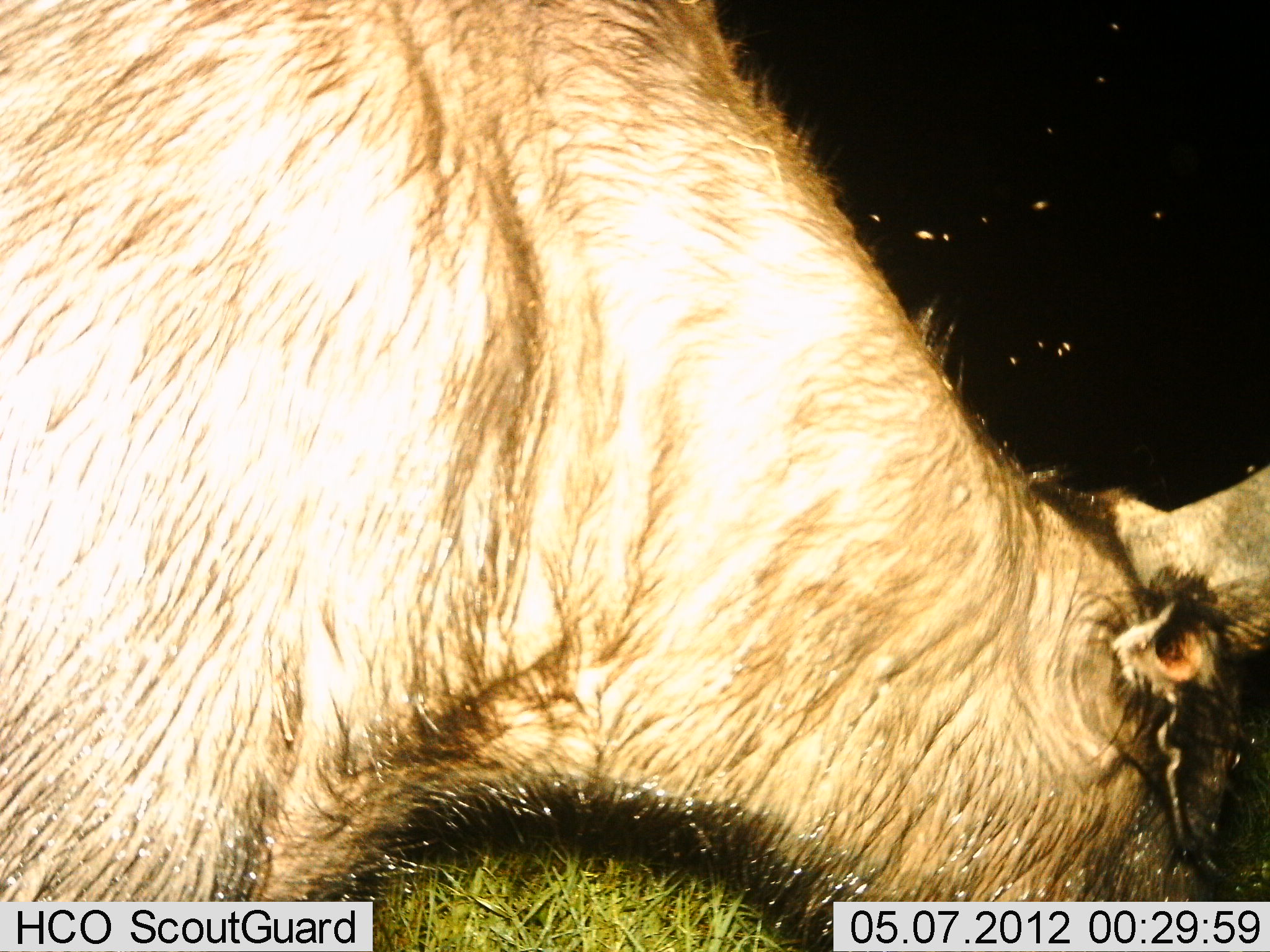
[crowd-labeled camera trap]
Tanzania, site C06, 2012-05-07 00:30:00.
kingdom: Animalia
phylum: Chordata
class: Mammalia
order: Artiodactyla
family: Bovidae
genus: Connochaetes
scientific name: Connochaetes taurinus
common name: blue wildebeest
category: wildebeest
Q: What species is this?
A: Wildebeest (blue wildebeest) (Connochaetes taurinus).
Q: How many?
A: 1.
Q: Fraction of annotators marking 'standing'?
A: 60%.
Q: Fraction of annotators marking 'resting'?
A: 0%.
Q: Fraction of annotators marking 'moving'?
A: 10%.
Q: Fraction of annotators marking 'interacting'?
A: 0%.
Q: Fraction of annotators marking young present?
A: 0%.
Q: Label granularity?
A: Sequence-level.